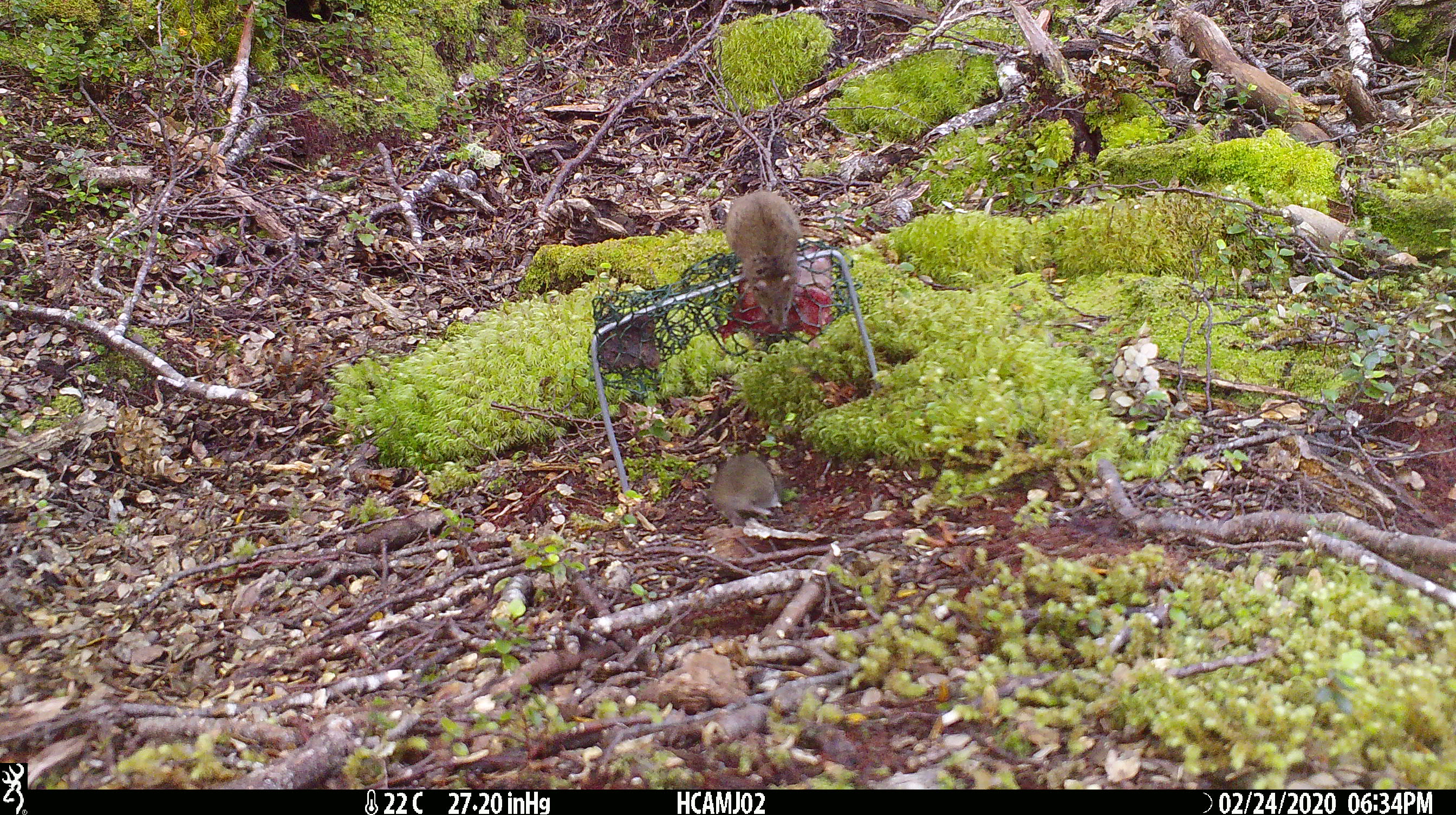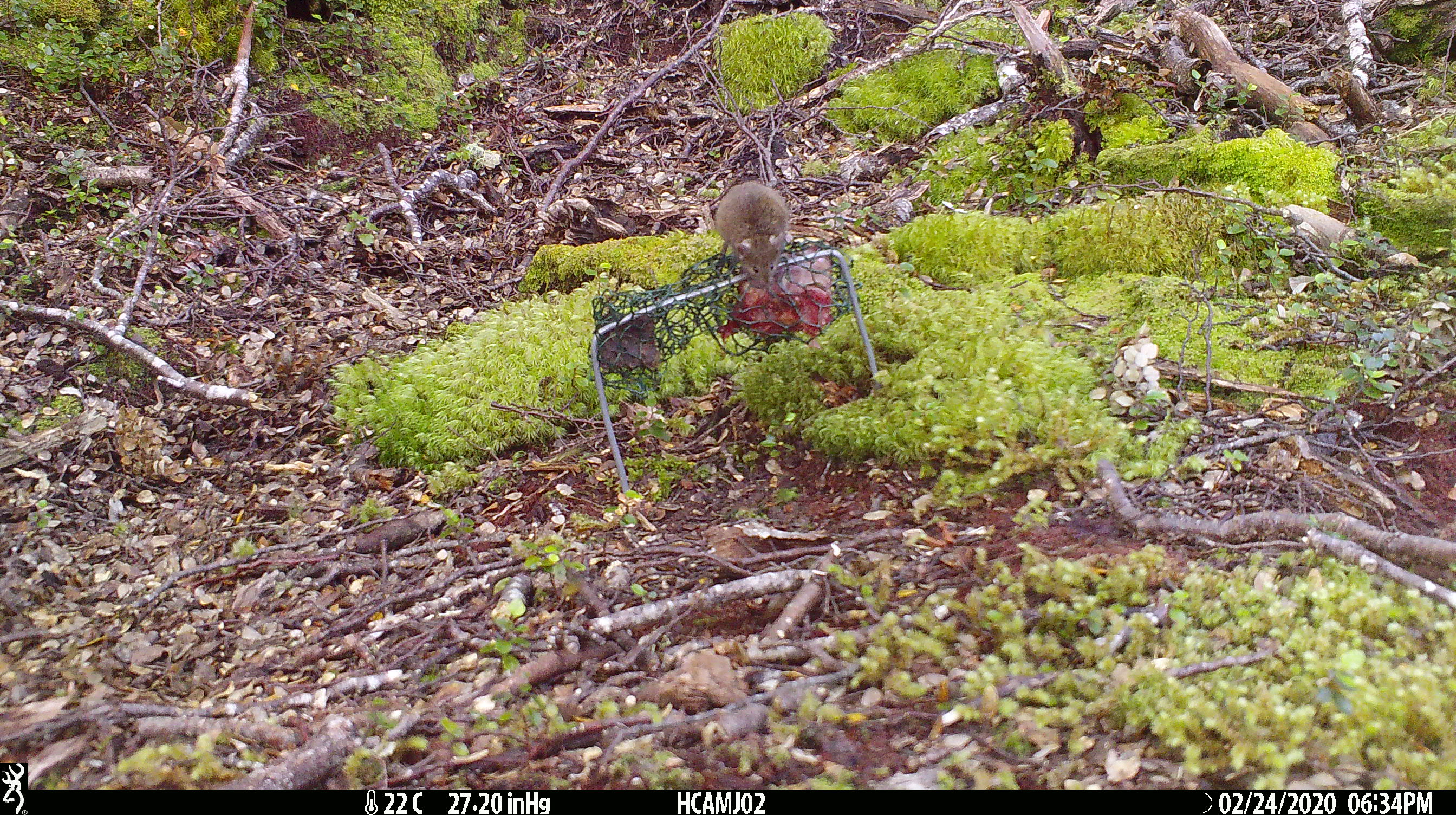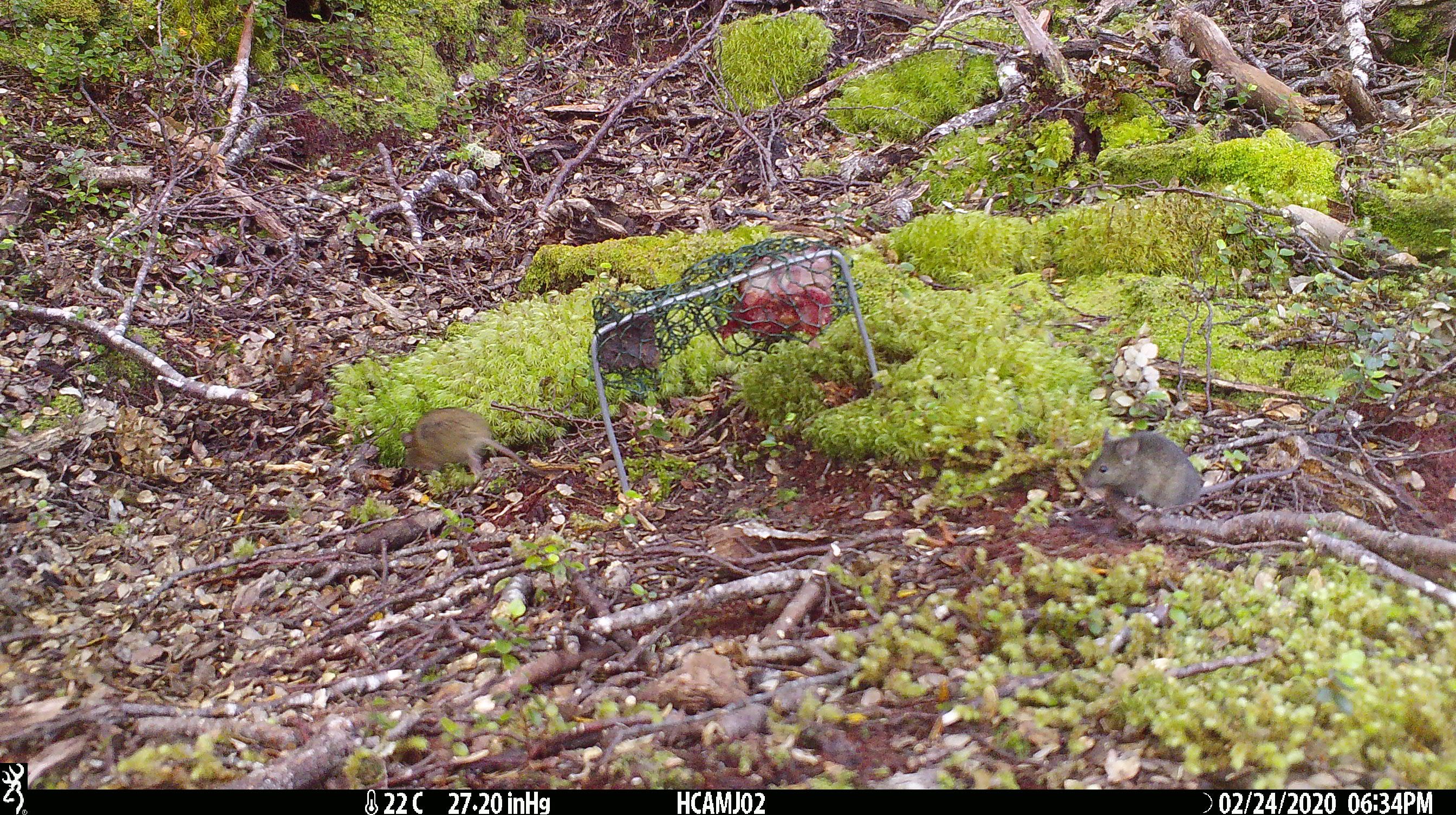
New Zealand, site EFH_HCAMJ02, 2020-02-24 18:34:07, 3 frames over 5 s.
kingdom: Animalia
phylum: Chordata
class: Mammalia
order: Rodentia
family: Muridae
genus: Mus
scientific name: Mus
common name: mouse